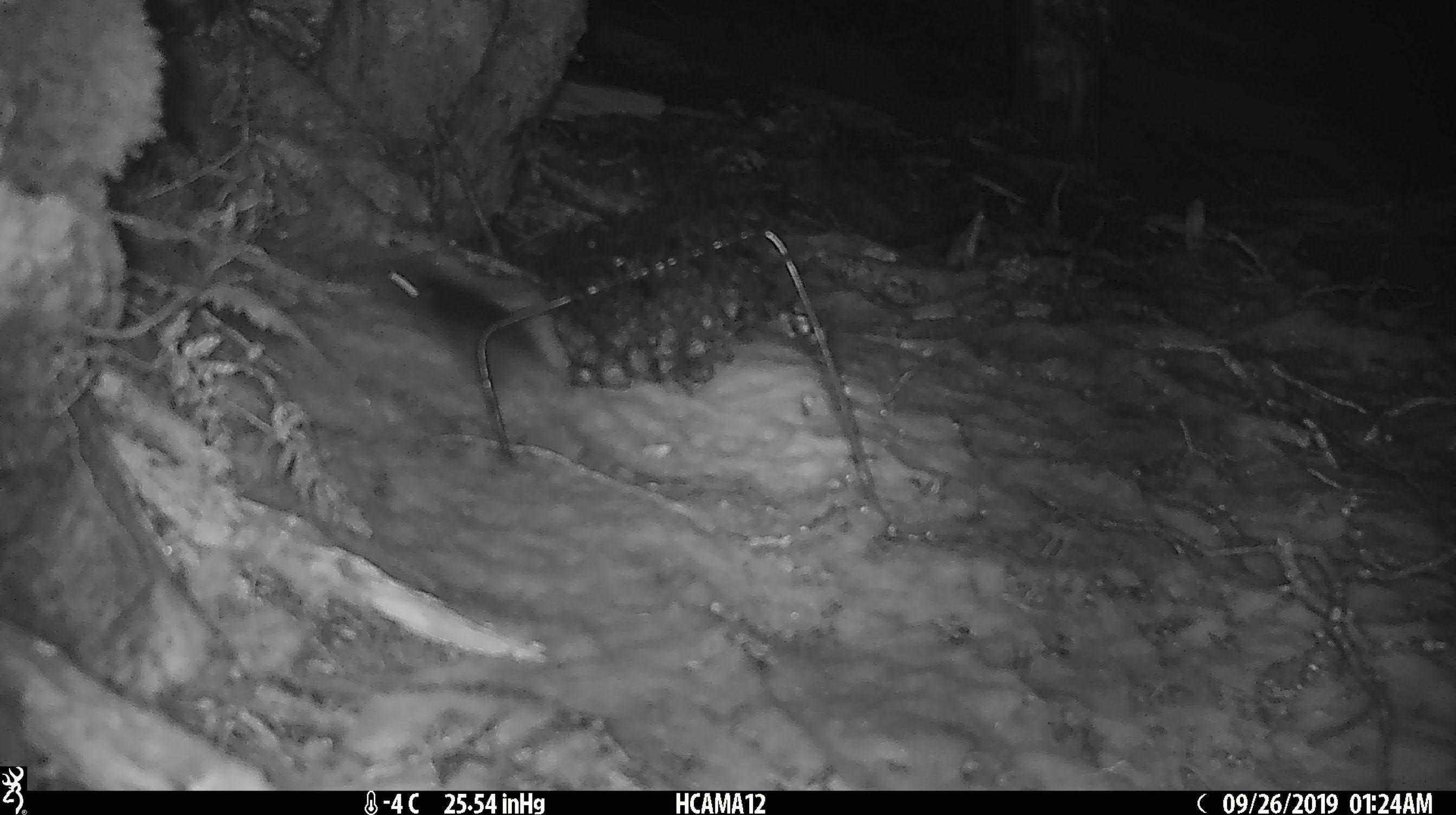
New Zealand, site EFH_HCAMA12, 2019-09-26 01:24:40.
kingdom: Animalia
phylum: Chordata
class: Mammalia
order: Rodentia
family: Muridae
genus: Mus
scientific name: Mus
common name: mouse